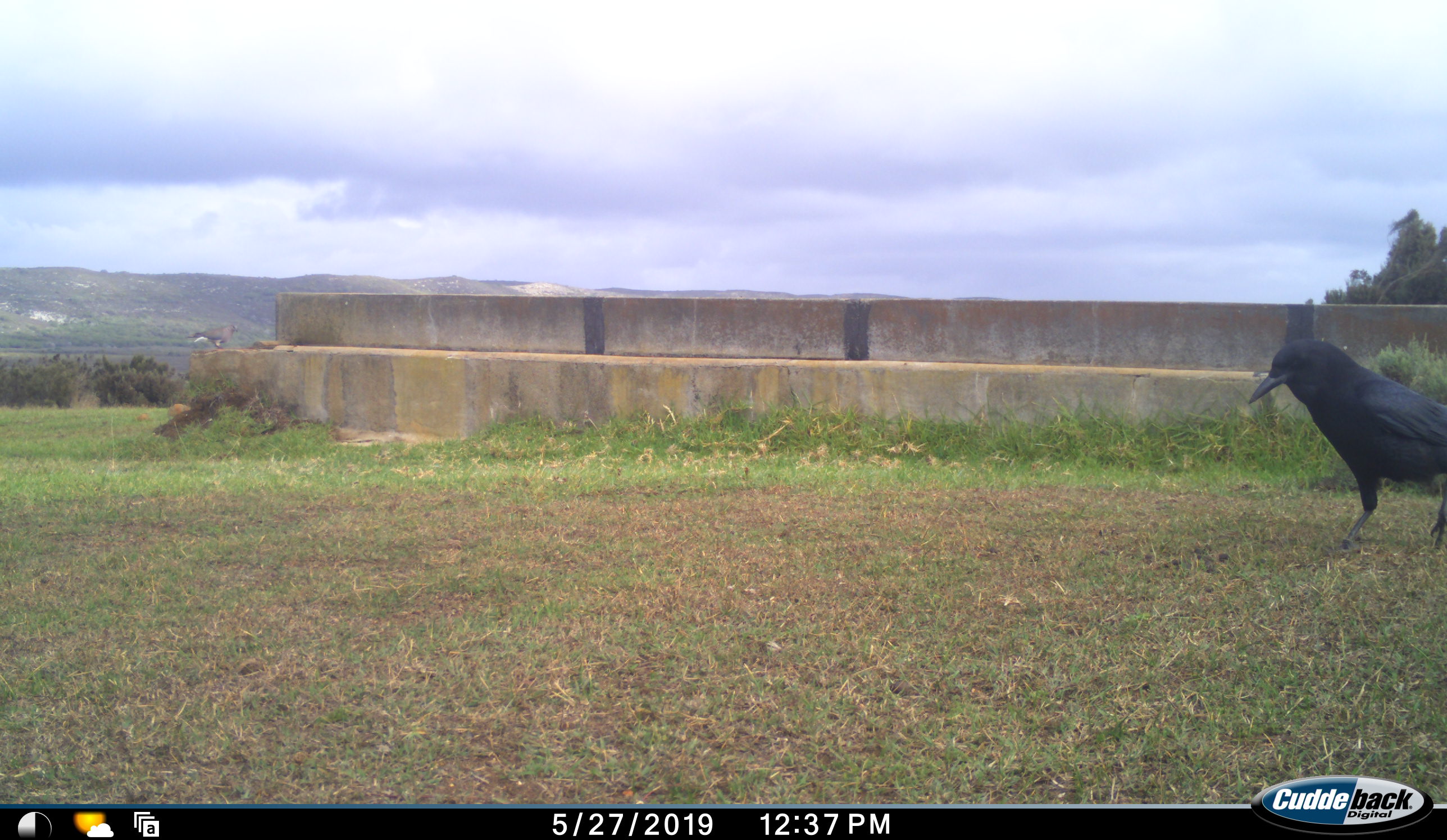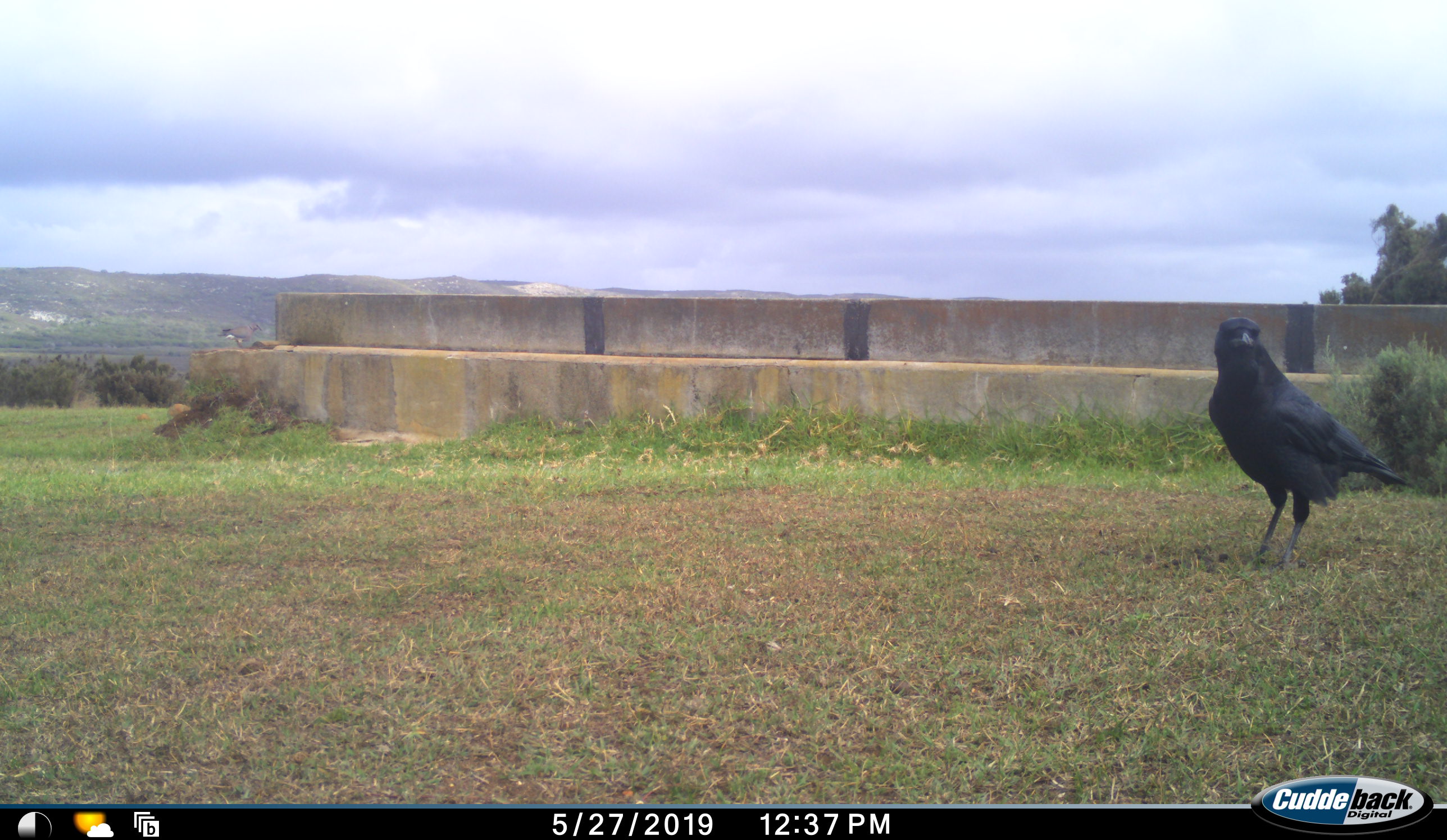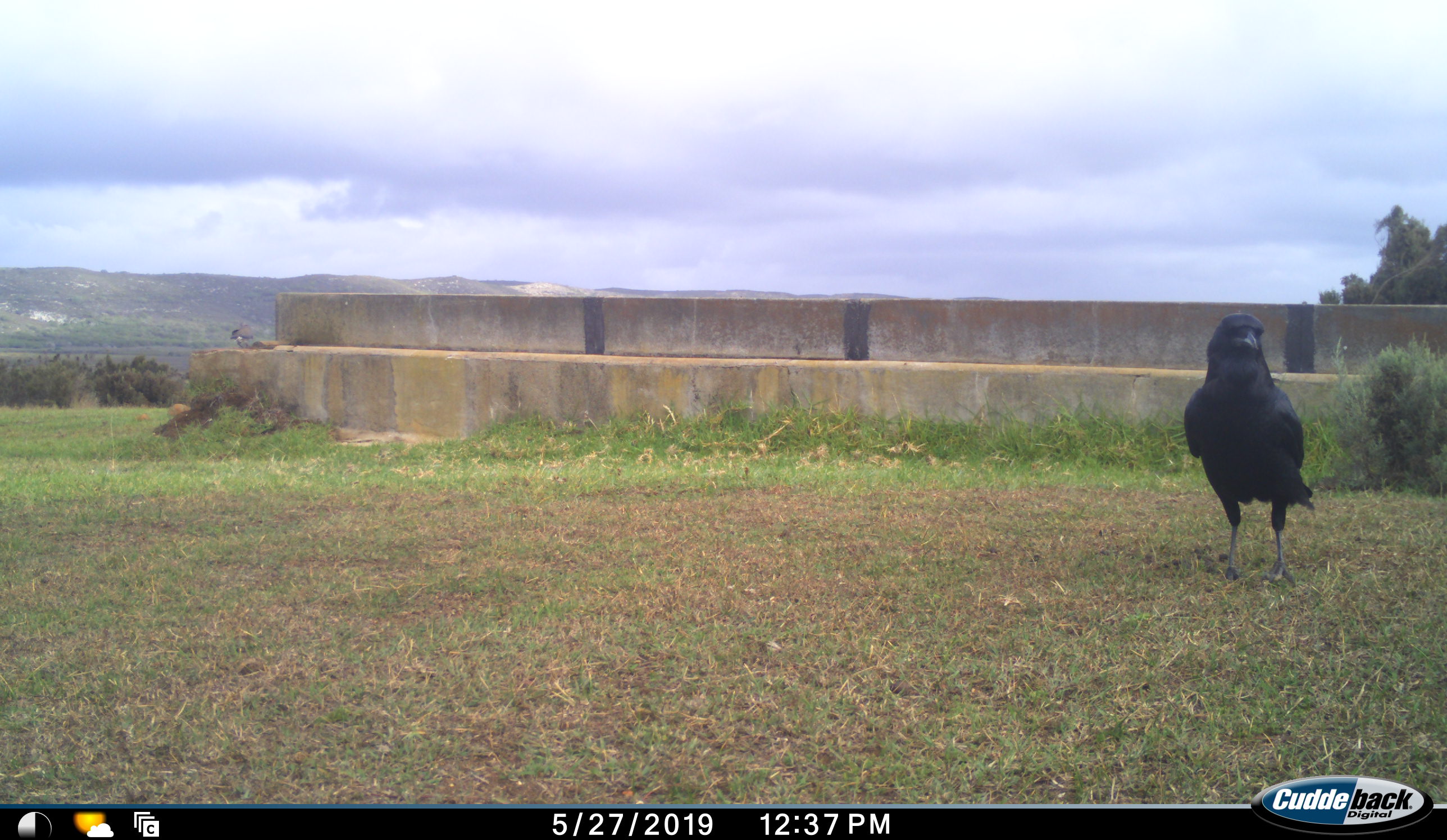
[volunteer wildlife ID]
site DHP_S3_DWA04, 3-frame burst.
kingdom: Animalia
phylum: Chordata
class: Aves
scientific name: Aves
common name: bird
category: birdother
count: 1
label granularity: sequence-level